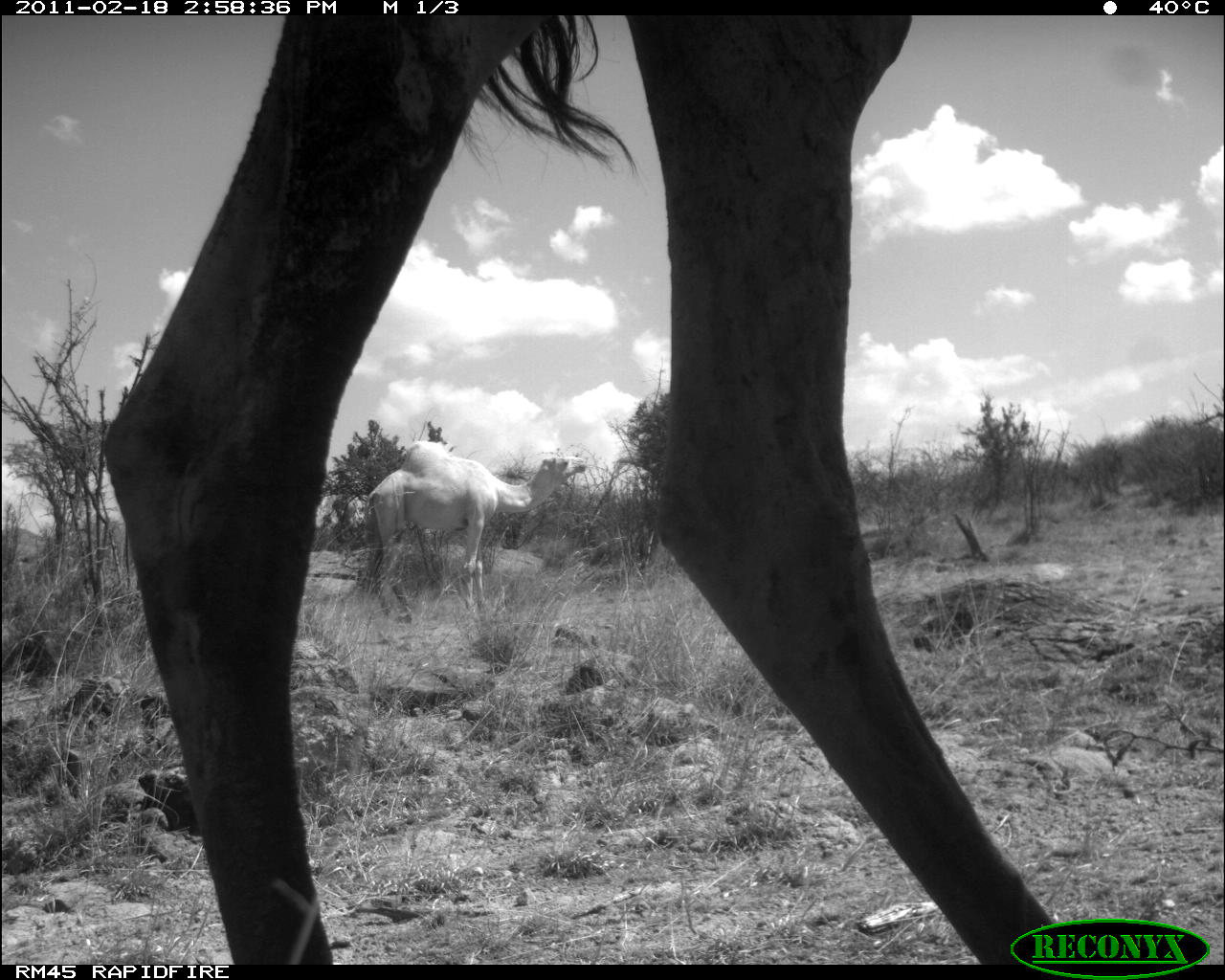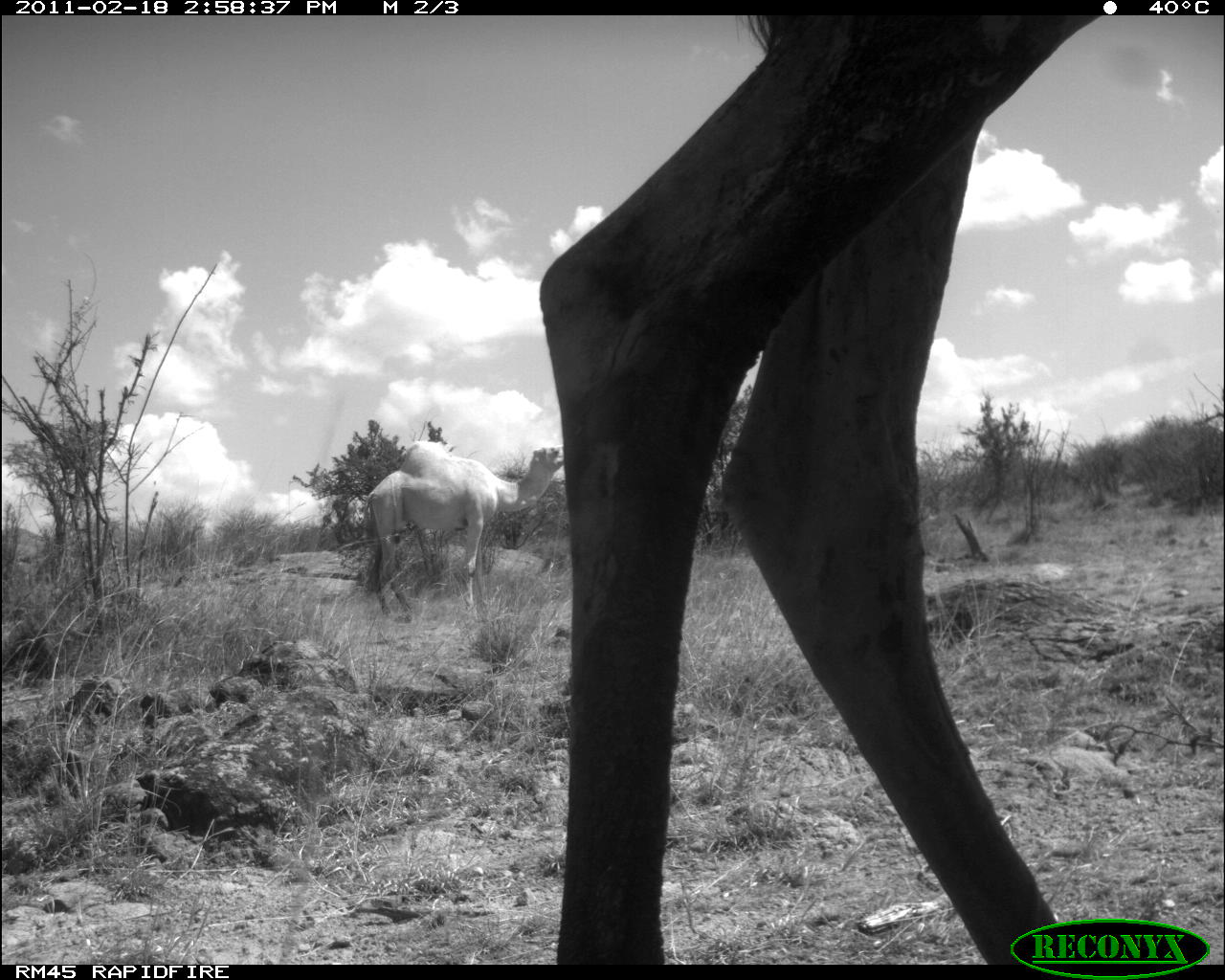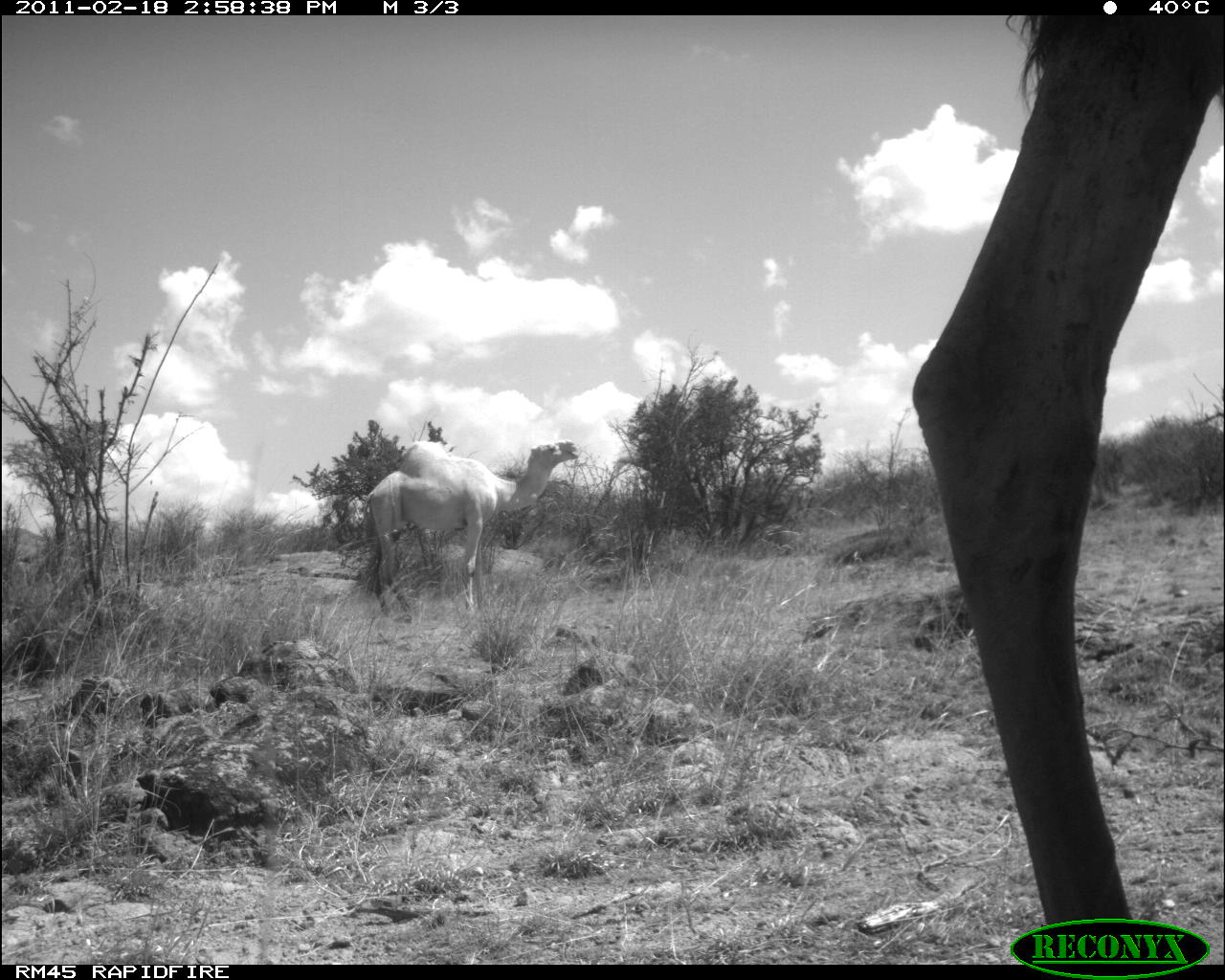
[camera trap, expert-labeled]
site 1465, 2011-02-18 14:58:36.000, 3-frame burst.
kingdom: Animalia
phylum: Chordata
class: Mammalia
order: Artiodactyla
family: Bovidae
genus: Madoqua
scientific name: Madoqua guentheri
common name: günther's dik-dik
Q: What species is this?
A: Madoqua guentheri (günther's dik-dik).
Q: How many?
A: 2.